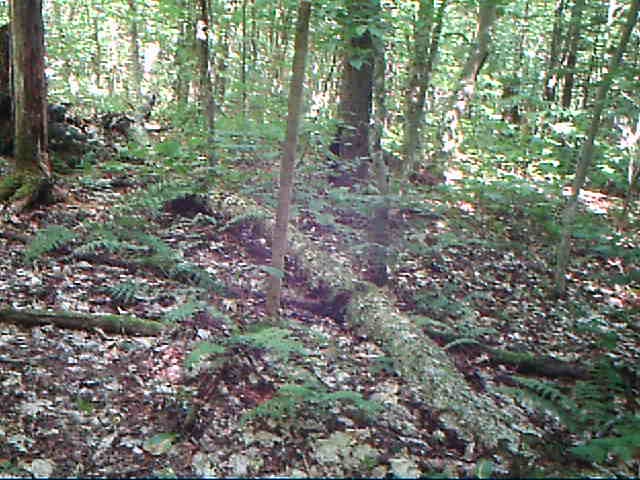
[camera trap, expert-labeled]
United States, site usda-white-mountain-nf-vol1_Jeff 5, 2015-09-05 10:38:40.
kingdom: Animalia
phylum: Chordata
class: Mammalia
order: Carnivora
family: Ursidae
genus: Ursus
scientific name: Ursus americanus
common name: black bear